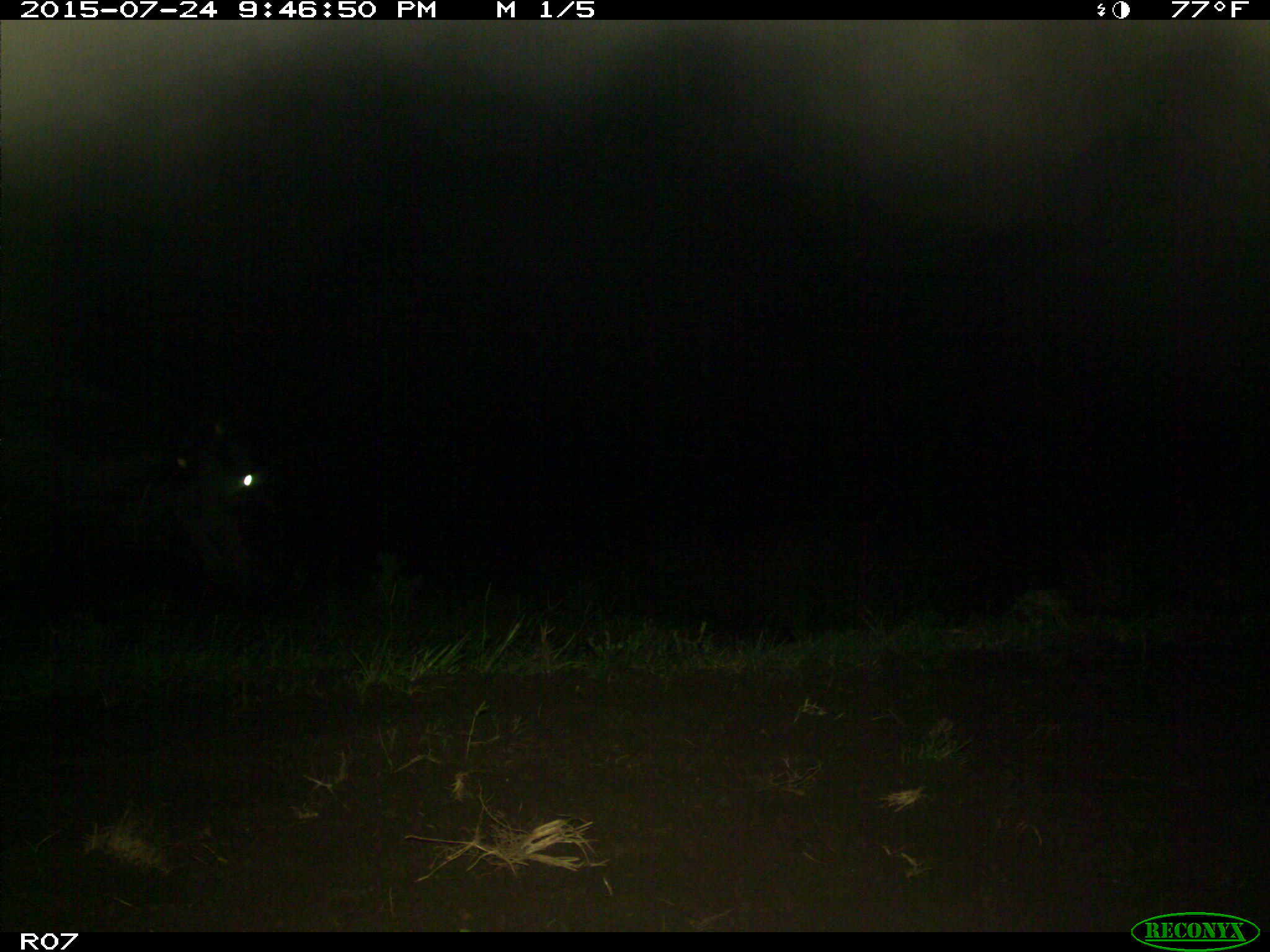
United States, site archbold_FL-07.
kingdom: Animalia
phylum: Chordata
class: Mammalia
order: Artiodactyla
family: Bovidae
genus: Bos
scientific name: Bos taurus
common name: domestic cow